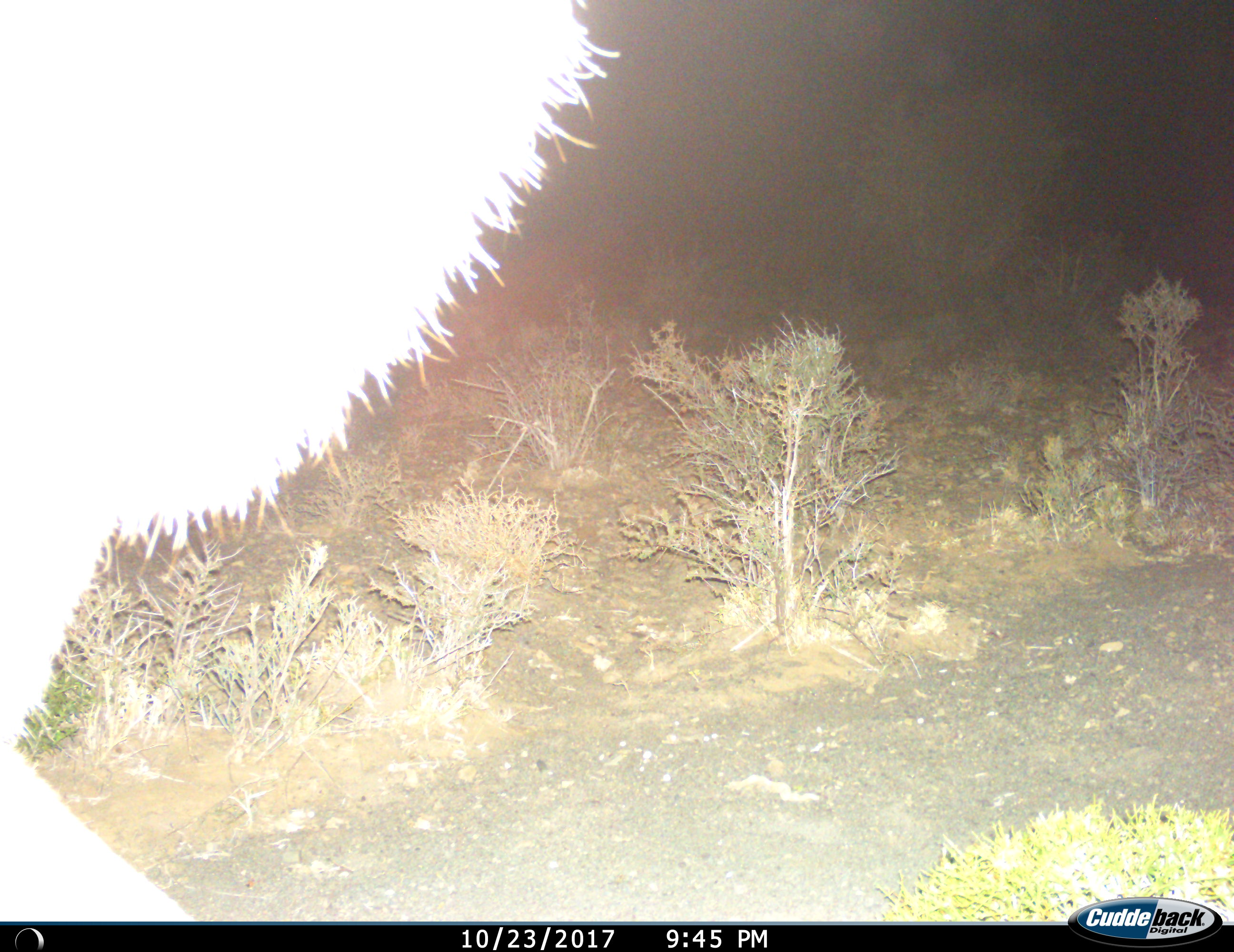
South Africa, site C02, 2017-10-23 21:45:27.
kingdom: Animalia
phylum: Chordata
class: Mammalia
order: Carnivora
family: Felidae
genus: Panthera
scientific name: Panthera leo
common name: male lion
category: lionmale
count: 1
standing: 0%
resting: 0%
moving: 100%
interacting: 0%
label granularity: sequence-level